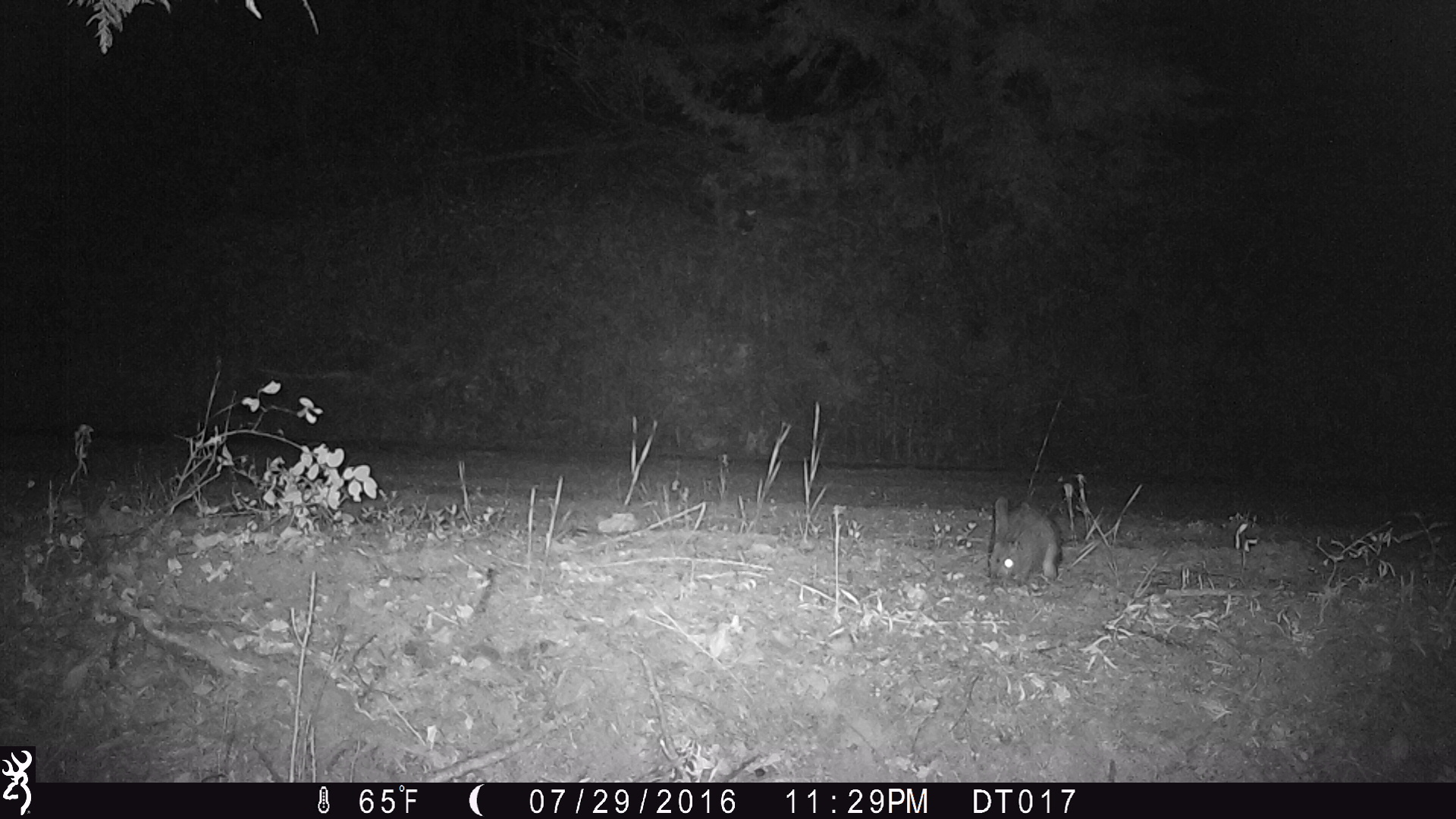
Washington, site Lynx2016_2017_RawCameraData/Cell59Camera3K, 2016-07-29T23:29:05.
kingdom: Animalia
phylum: Chordata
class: Mammalia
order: Lagomorpha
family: Leporidae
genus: Lepus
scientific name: Lepus americanus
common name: snowshoe hare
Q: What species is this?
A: Lepus americanus (snowshoe hare).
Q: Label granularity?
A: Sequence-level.